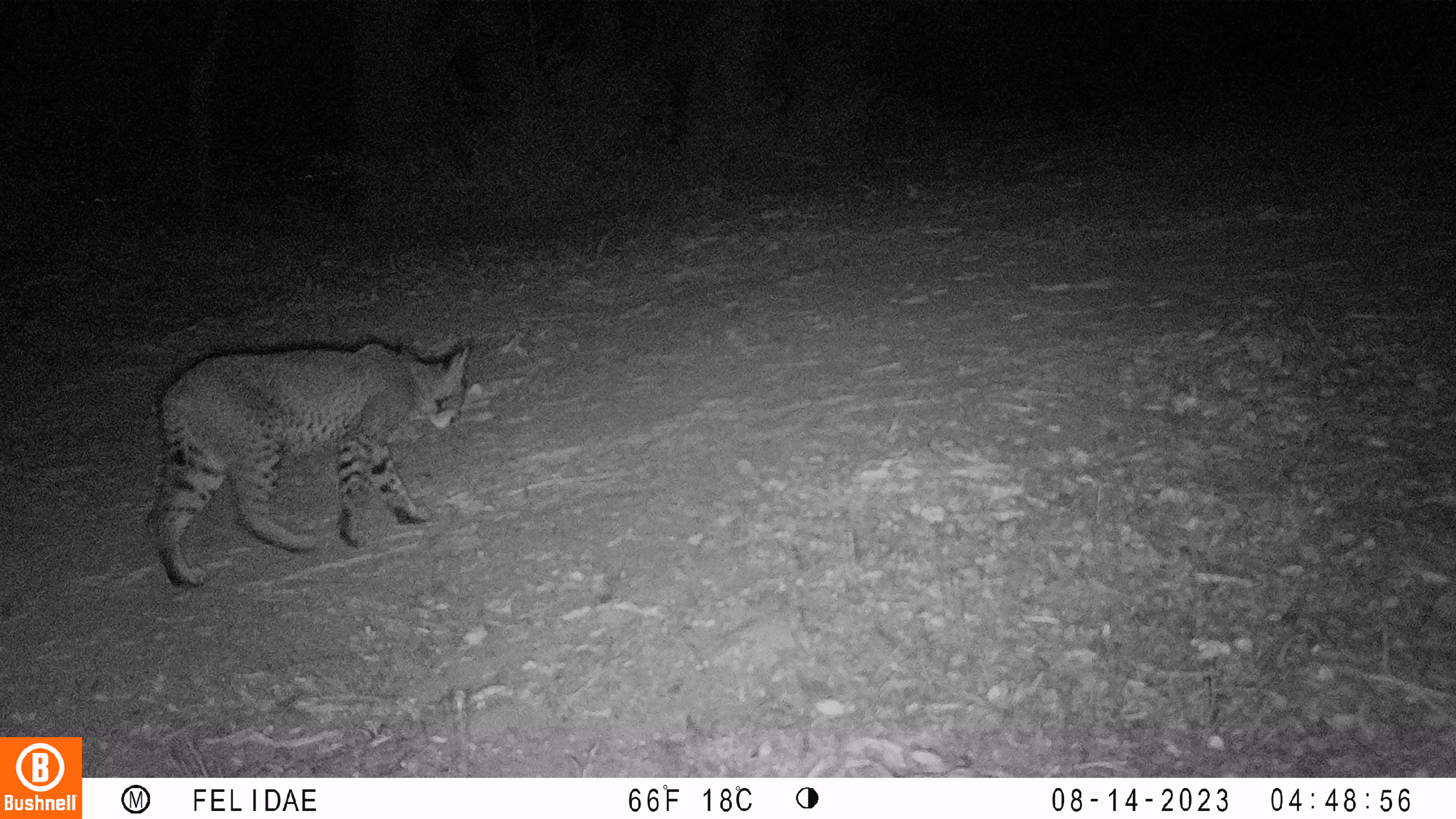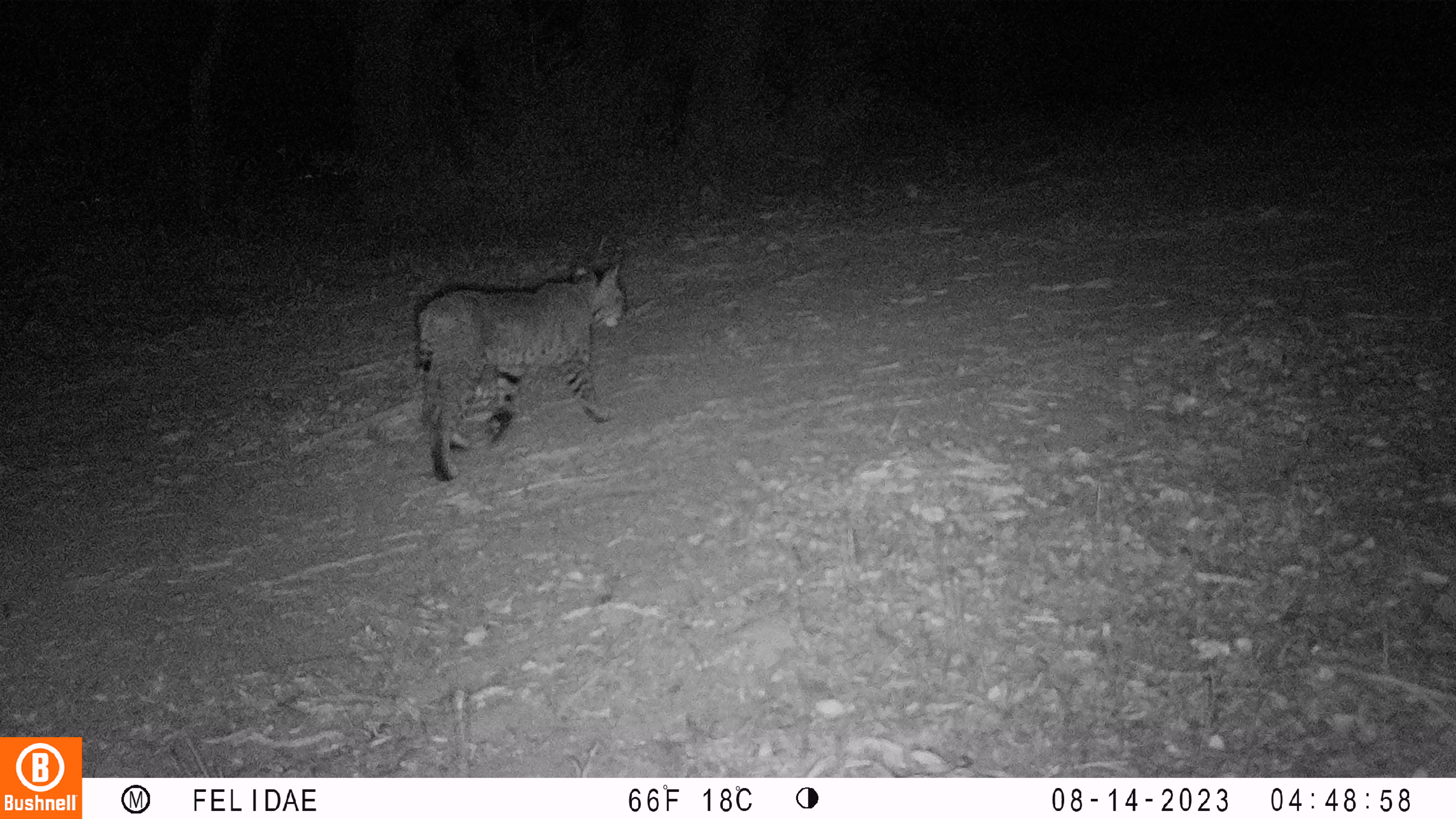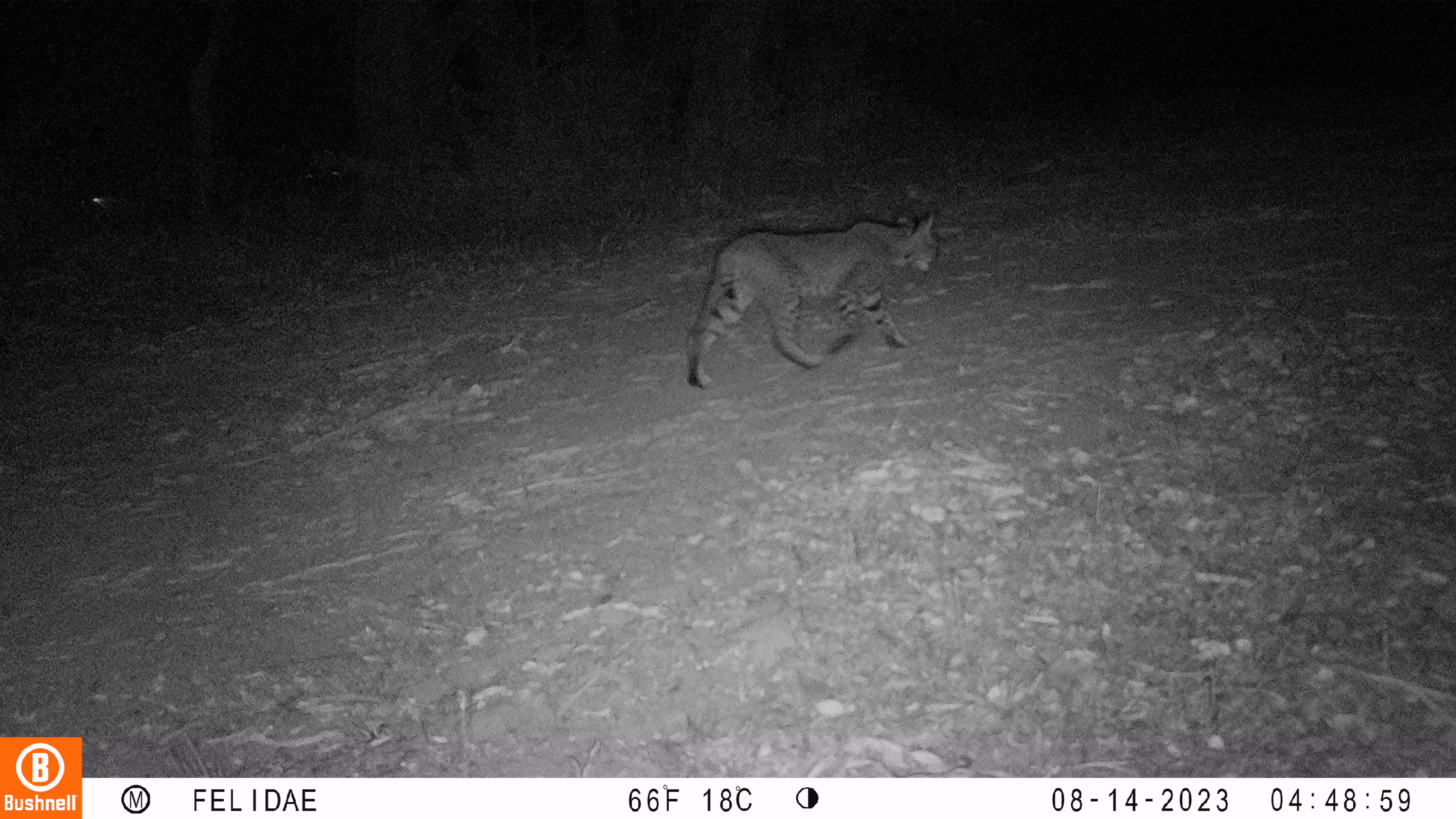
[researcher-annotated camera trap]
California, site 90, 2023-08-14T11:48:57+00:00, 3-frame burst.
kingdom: Animalia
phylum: Chordata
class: Mammalia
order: Carnivora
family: Felidae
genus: Lynx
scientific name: Lynx rufus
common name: bobcat